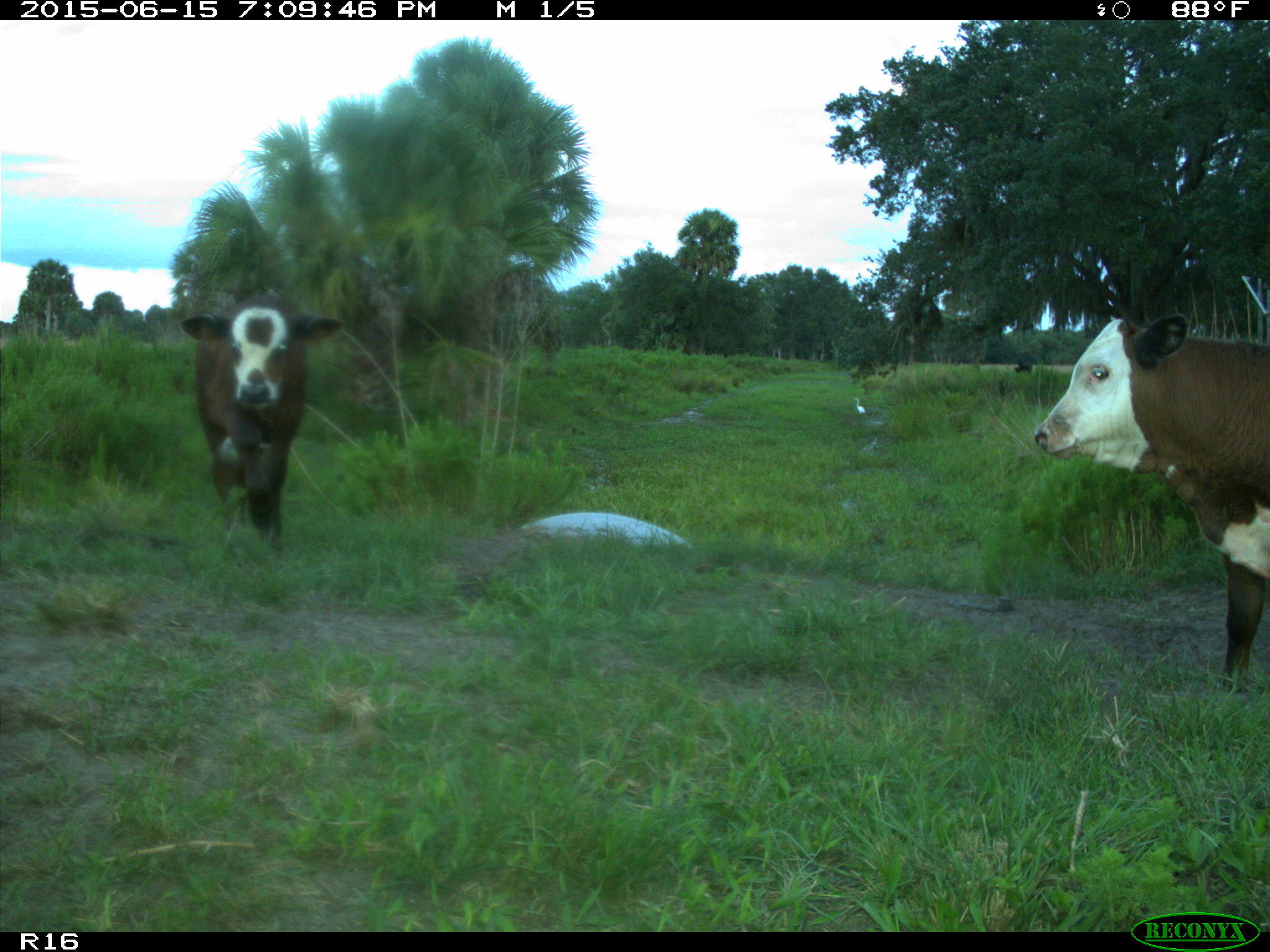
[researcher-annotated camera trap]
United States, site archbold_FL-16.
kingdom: Animalia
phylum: Chordata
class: Mammalia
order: Artiodactyla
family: Bovidae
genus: Bos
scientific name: Bos taurus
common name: domestic cow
Bos taurus (domestic cow).